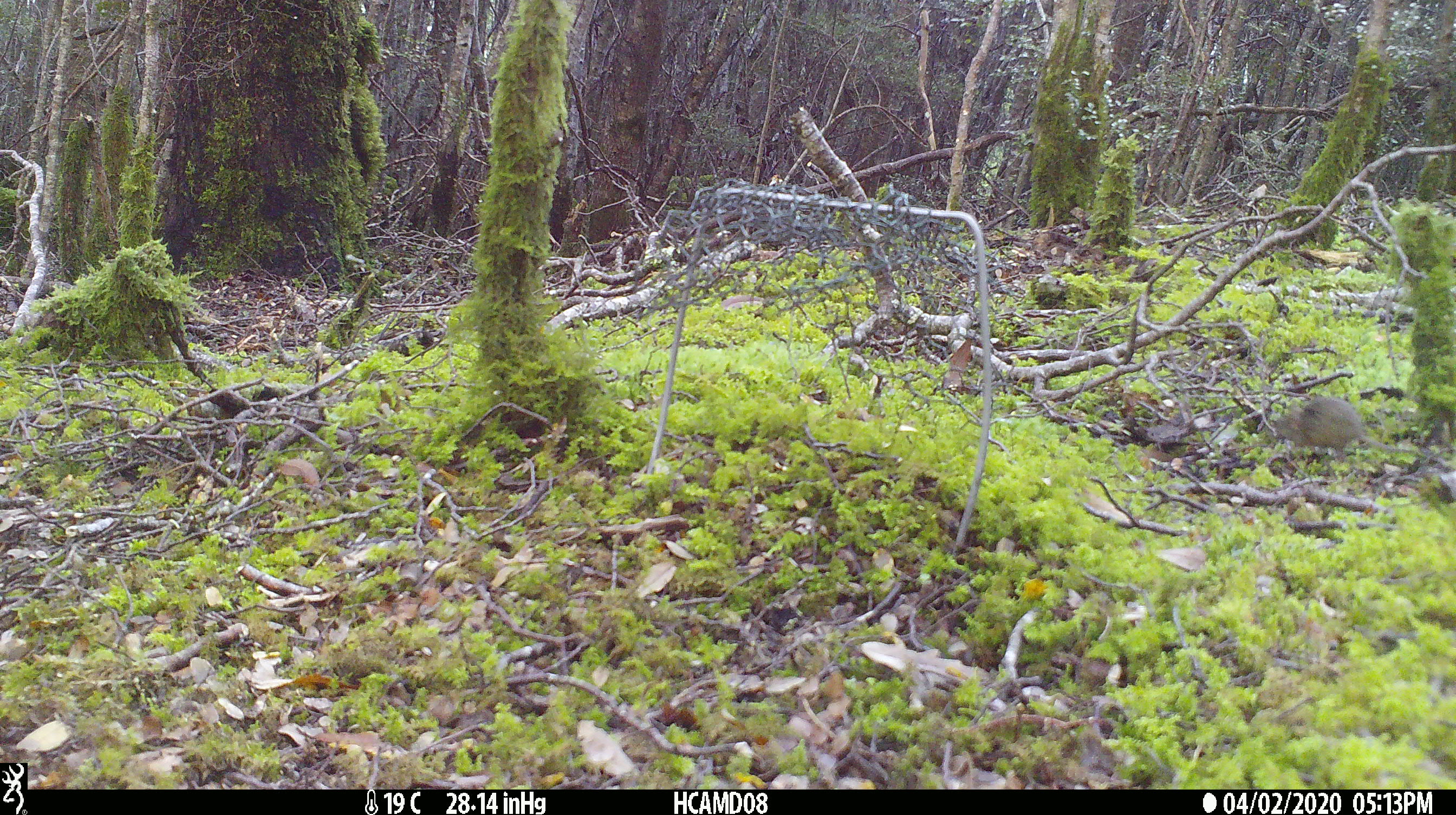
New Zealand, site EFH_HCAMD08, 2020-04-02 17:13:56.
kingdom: Animalia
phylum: Chordata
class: Mammalia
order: Rodentia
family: Muridae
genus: Mus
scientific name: Mus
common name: mouse